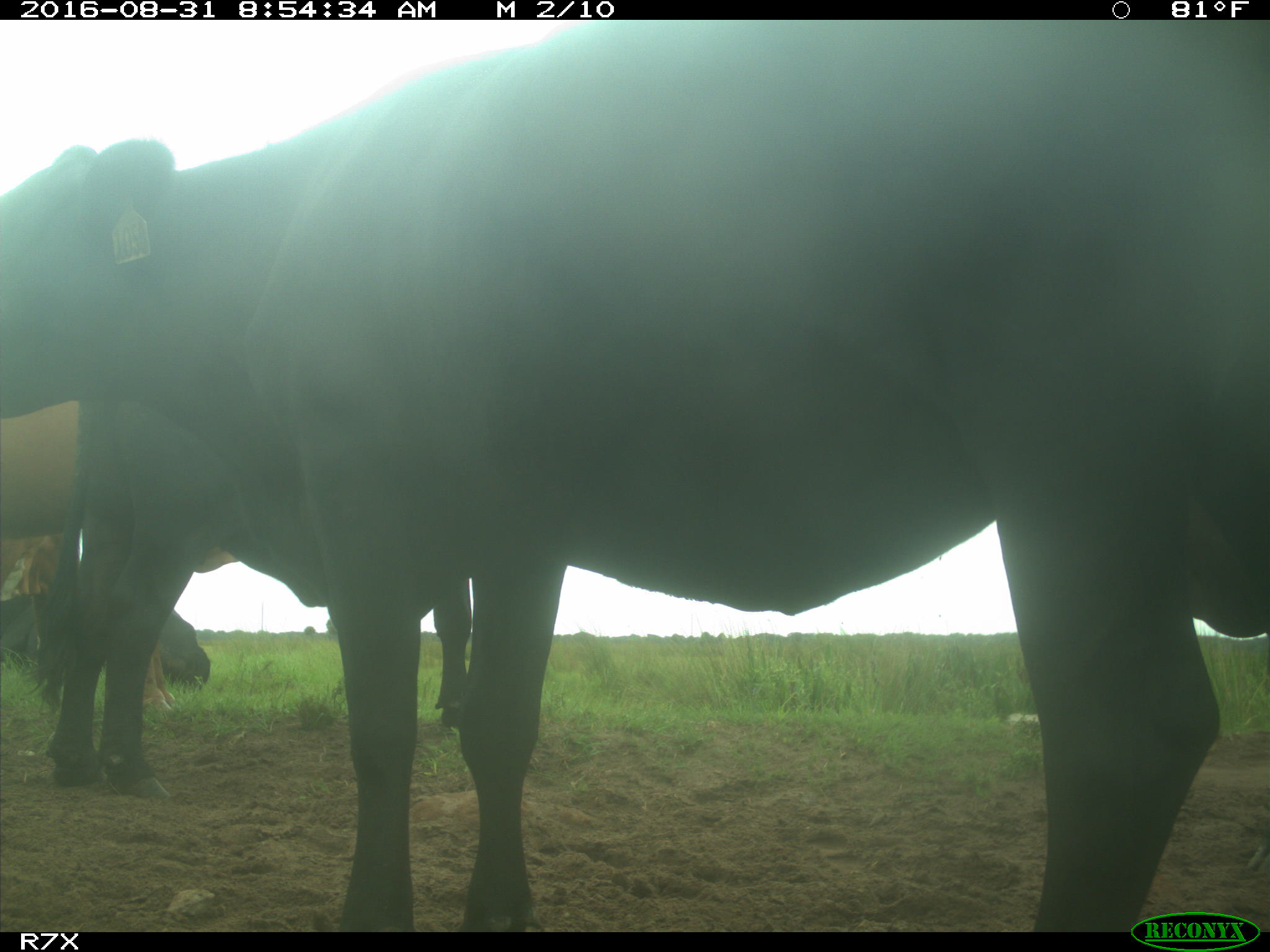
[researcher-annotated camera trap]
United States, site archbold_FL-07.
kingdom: Animalia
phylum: Chordata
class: Mammalia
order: Artiodactyla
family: Bovidae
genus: Bos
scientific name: Bos taurus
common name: domestic cow